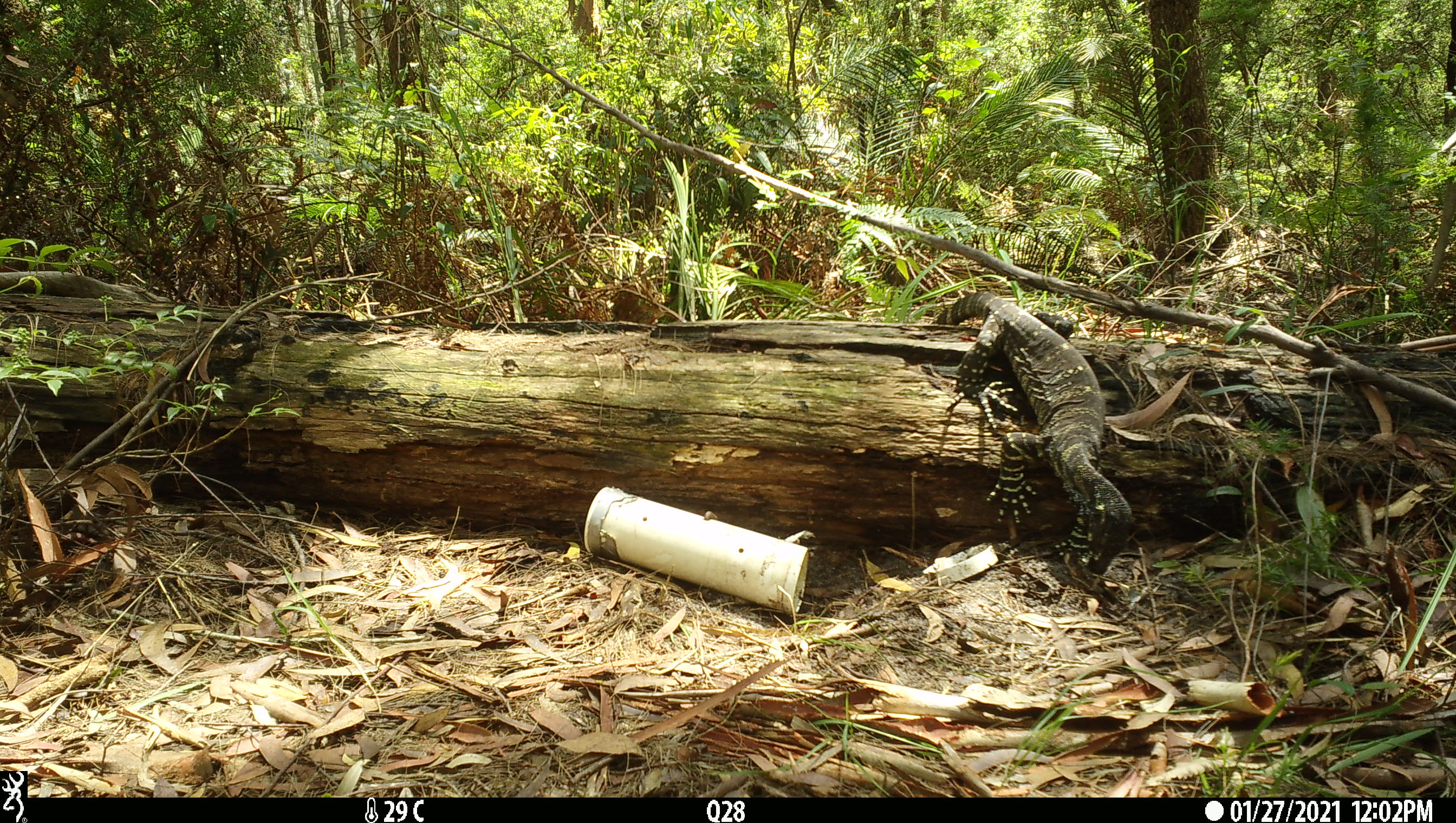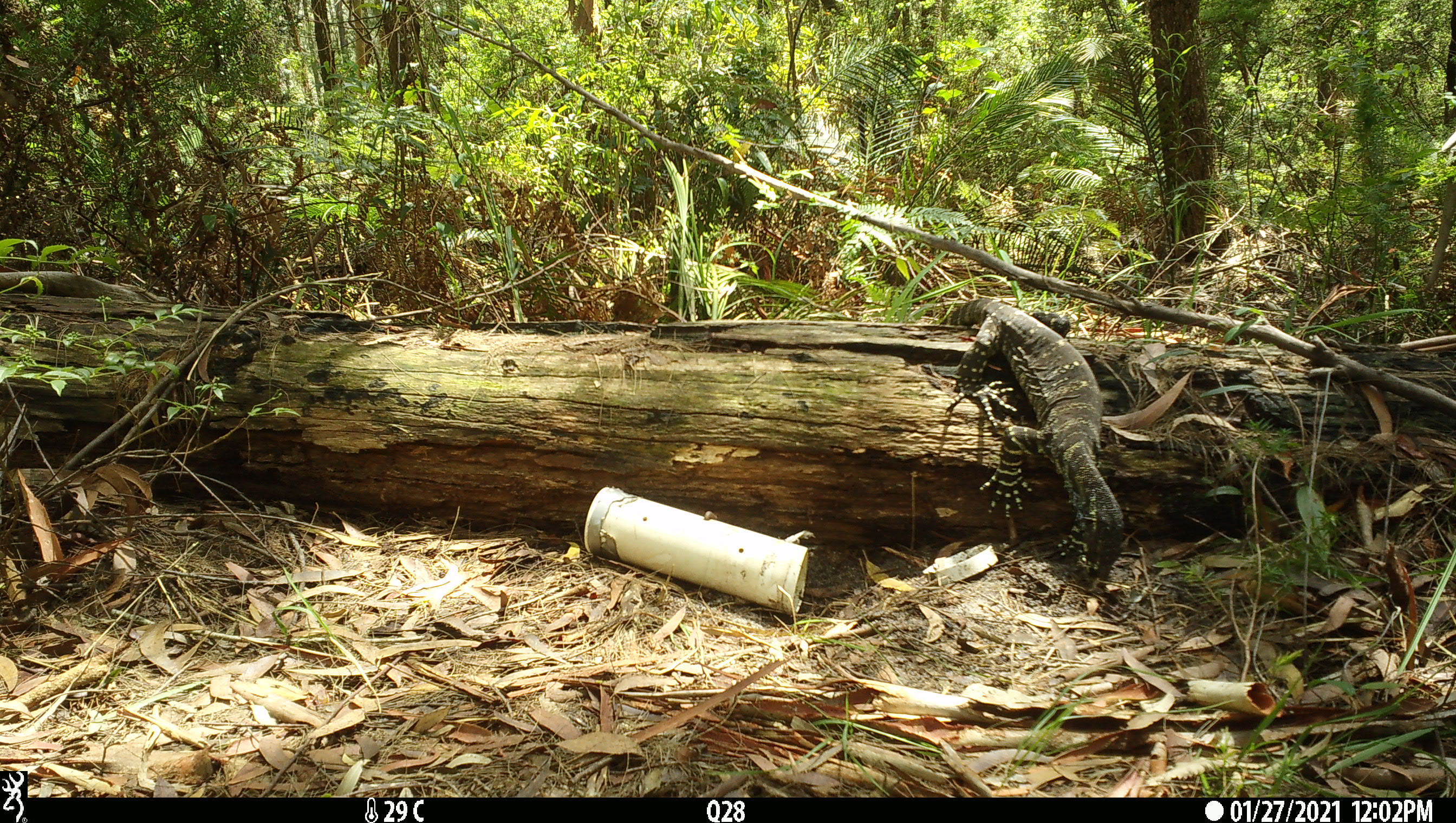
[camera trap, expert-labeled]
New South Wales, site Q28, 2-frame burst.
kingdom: Animalia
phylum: Chordata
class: Reptilia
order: Squamata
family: Varanidae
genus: Varanus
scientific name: Varanus varius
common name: lace monitor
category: goanna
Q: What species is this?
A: Goanna (lace monitor) (Varanus varius).